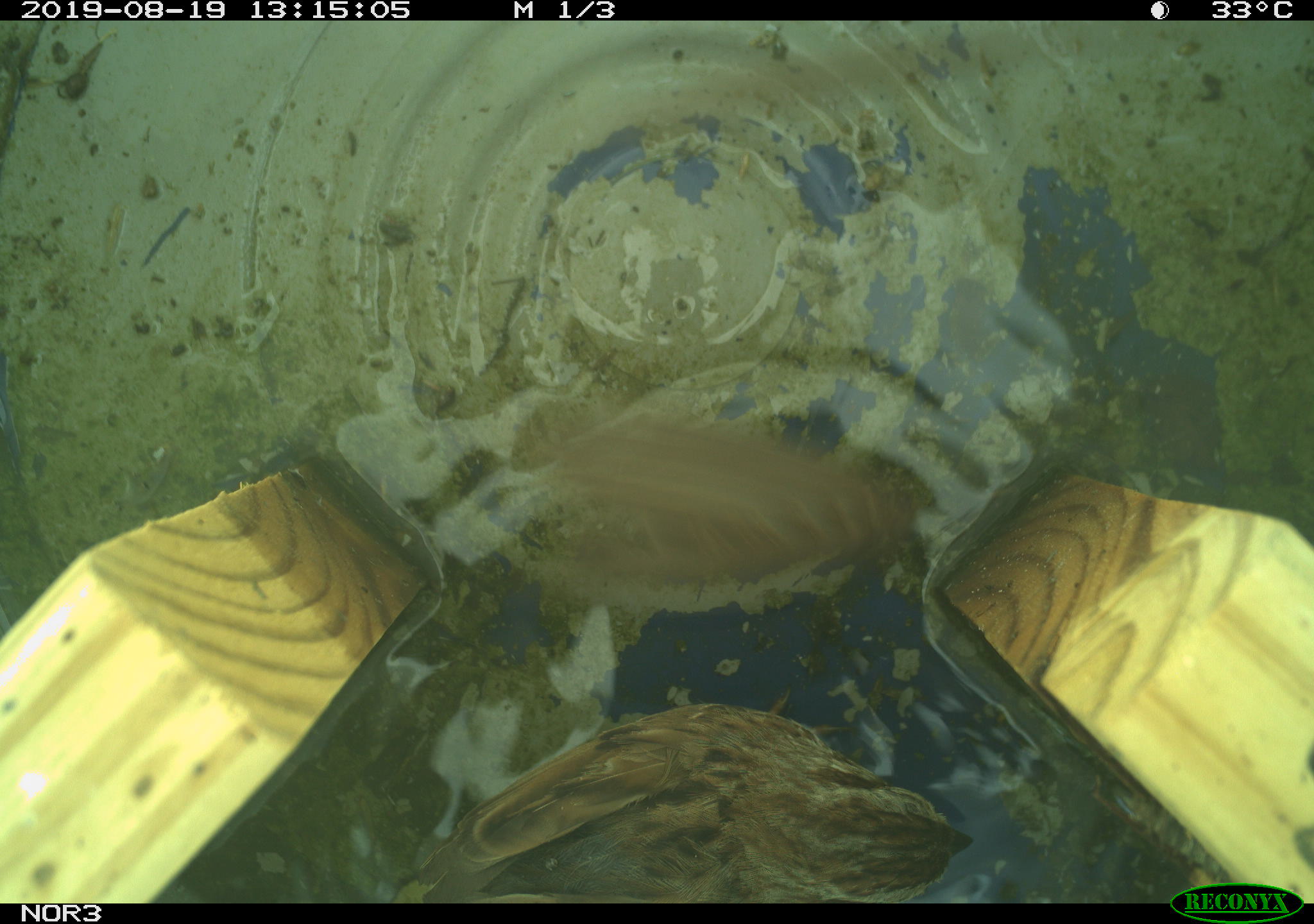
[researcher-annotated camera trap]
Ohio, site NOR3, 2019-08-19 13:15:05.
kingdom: Animalia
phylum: Chordata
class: Aves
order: Passeriformes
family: Passerellidae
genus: Melospiza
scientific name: Melospiza melodia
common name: song sparrow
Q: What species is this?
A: Song sparrow (Melospiza melodia).